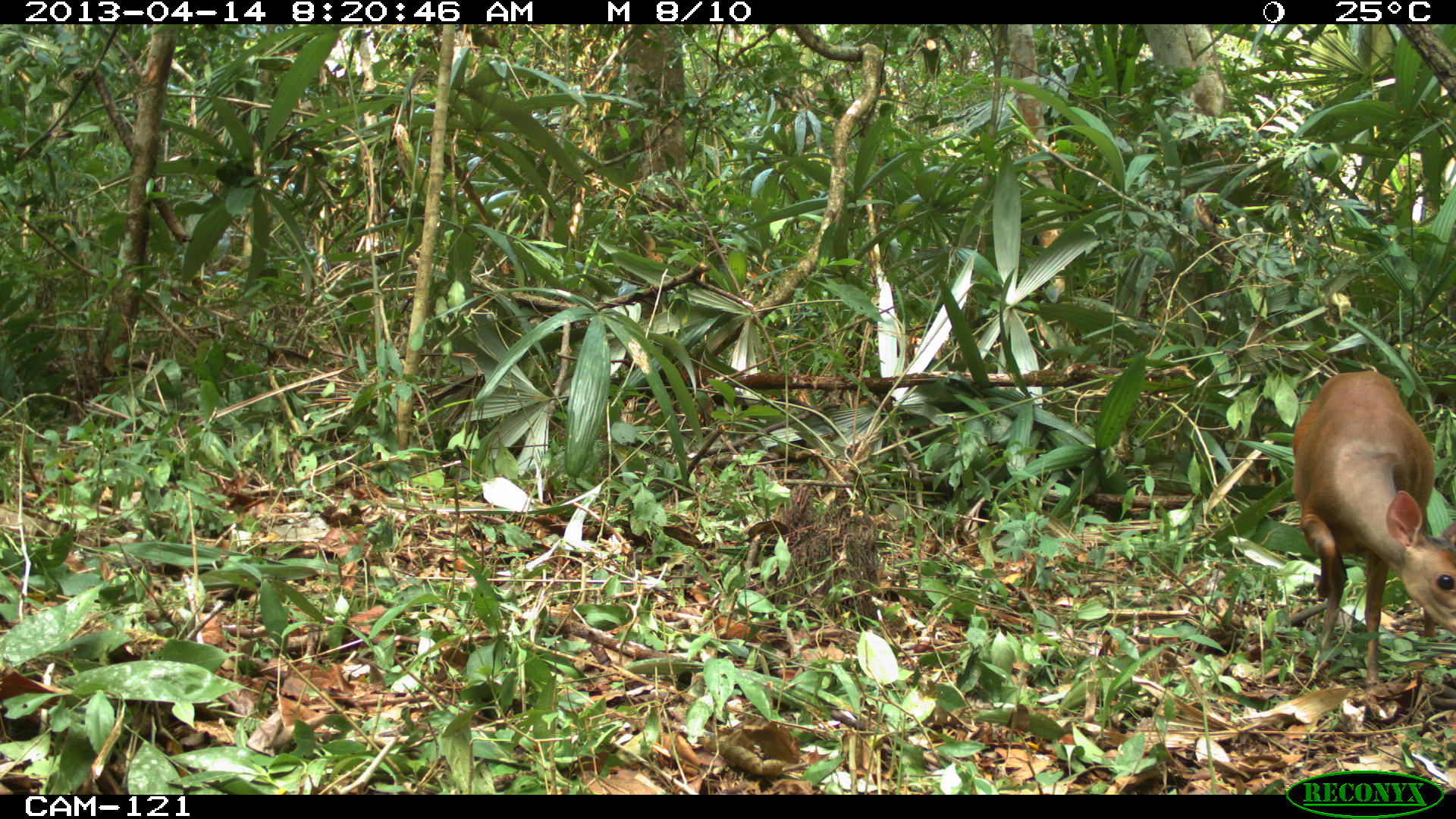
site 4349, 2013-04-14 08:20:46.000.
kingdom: Animalia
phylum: Chordata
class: Mammalia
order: Artiodactyla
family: Cervidae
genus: Mazama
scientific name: Mazama temama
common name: central american red brocket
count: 1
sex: female